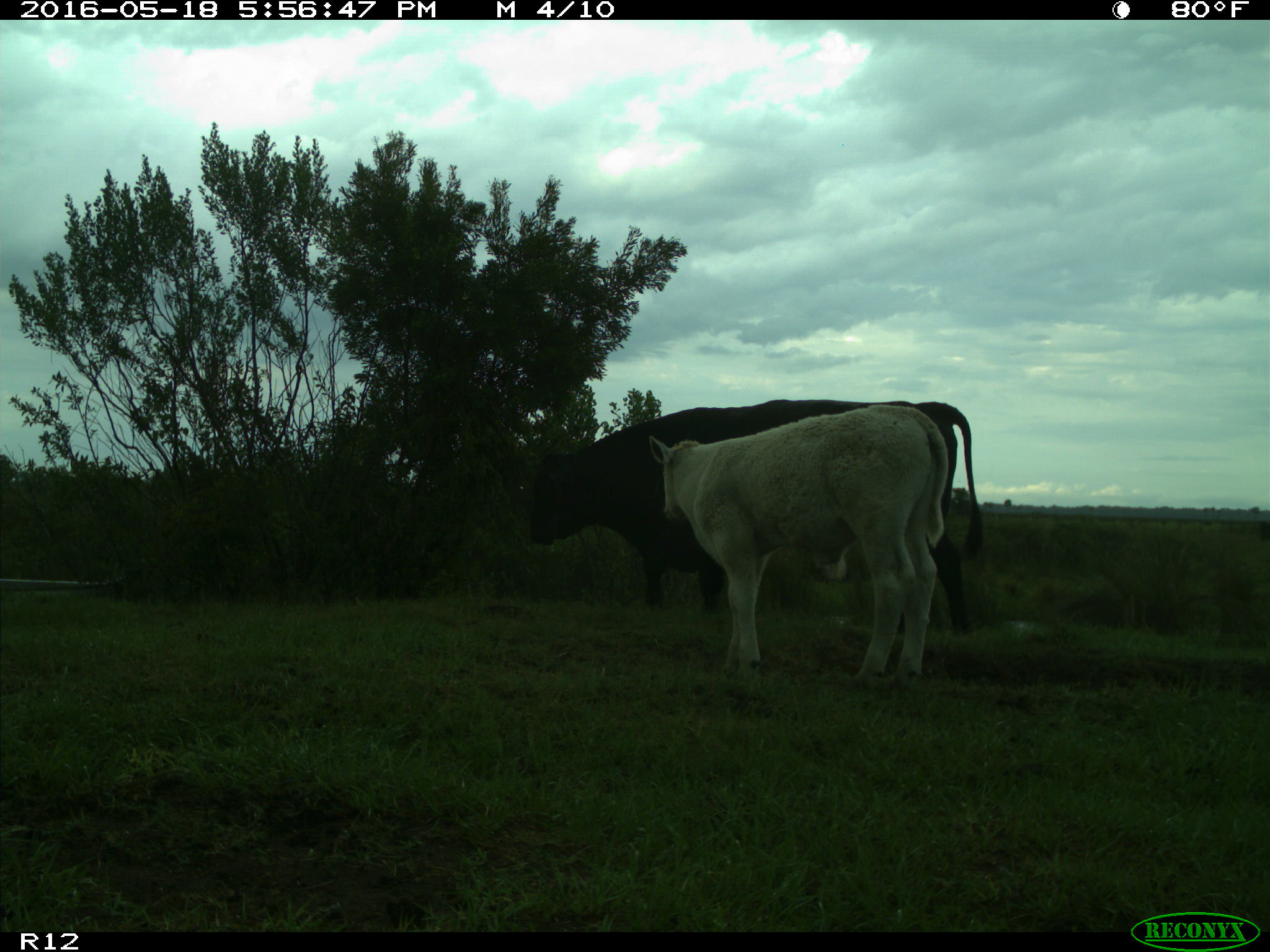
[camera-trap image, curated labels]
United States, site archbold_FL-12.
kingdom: Animalia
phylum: Chordata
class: Mammalia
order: Artiodactyla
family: Bovidae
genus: Bos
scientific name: Bos taurus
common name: domestic cow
Bos taurus (domestic cow).